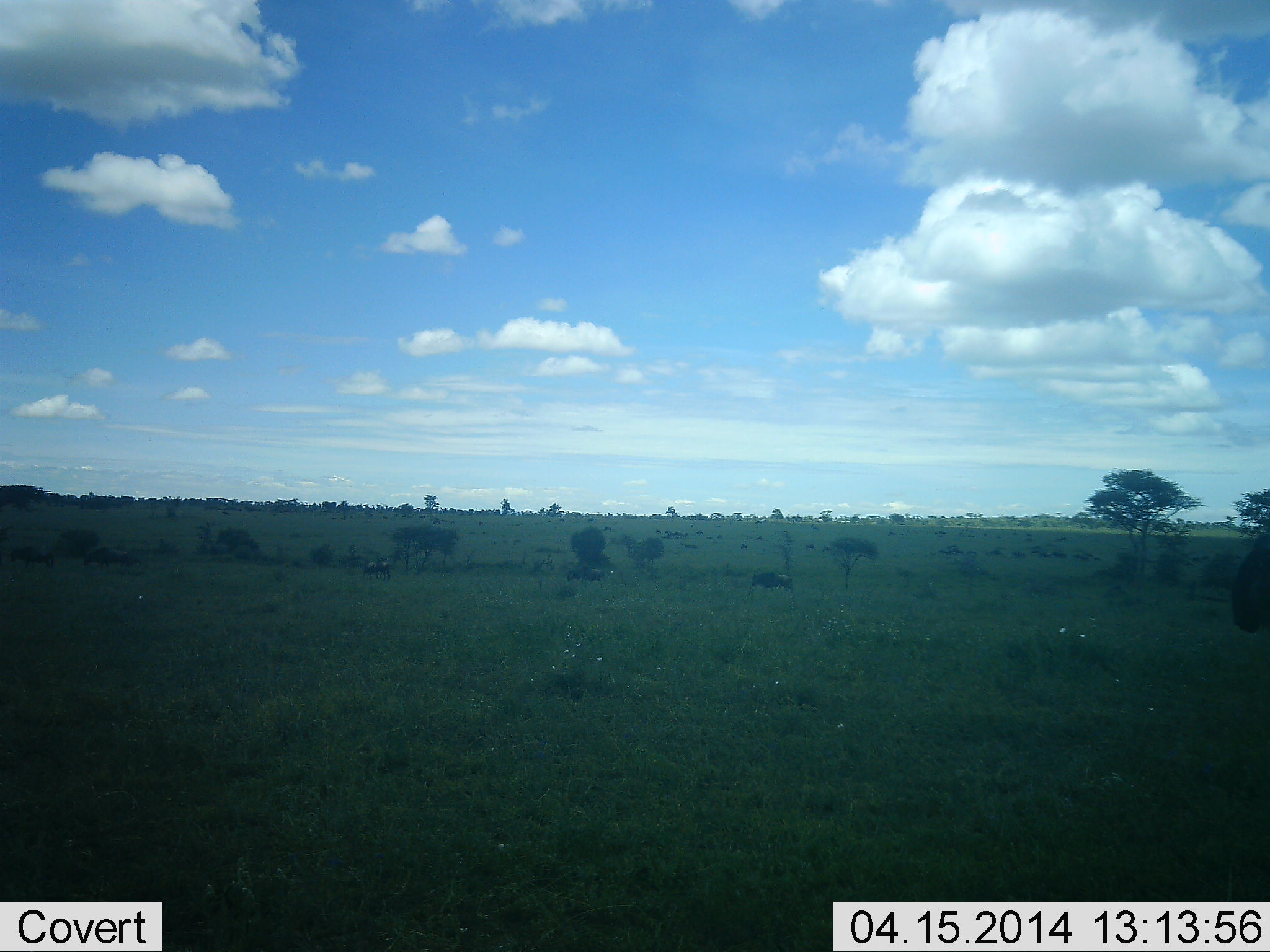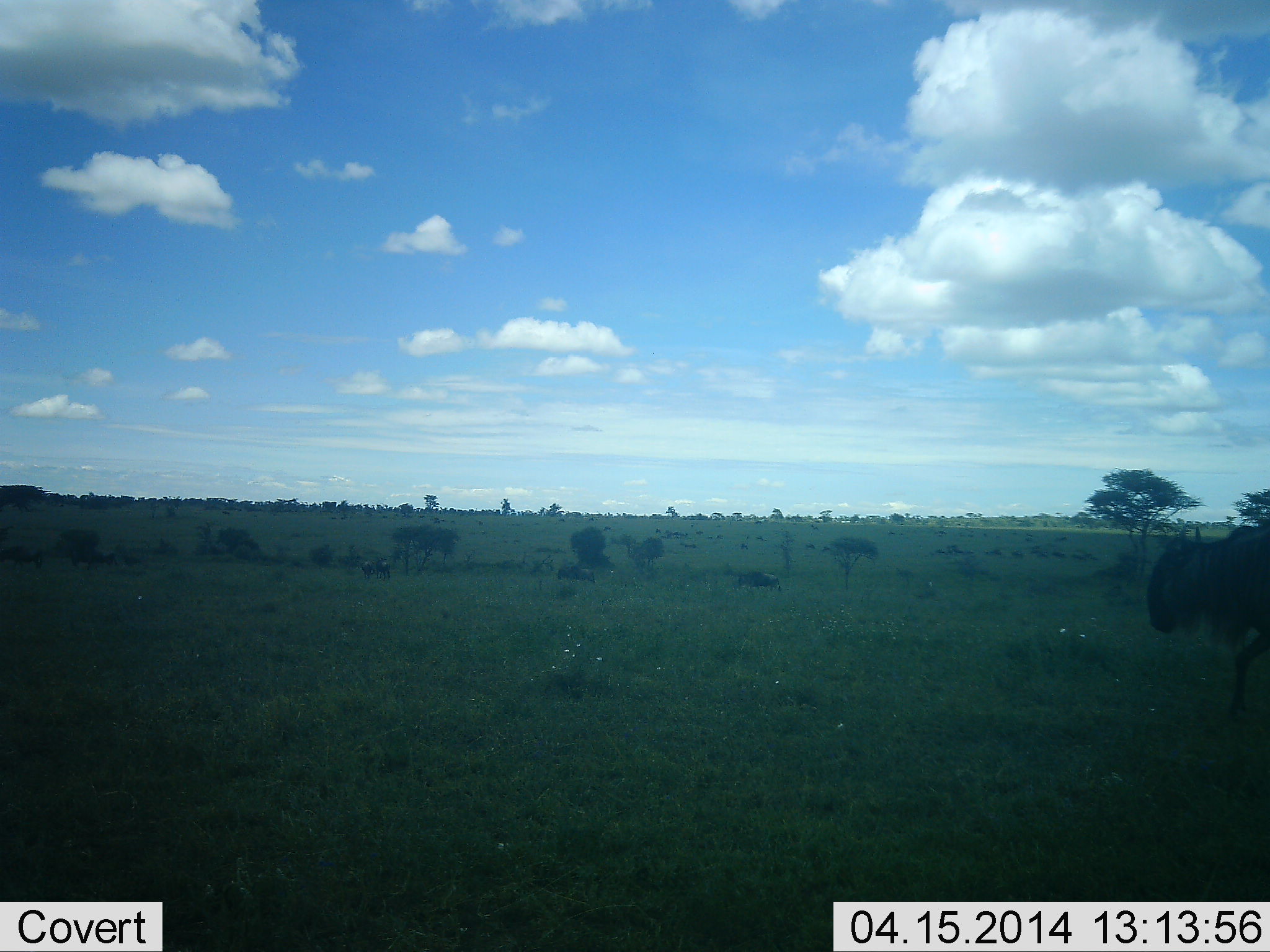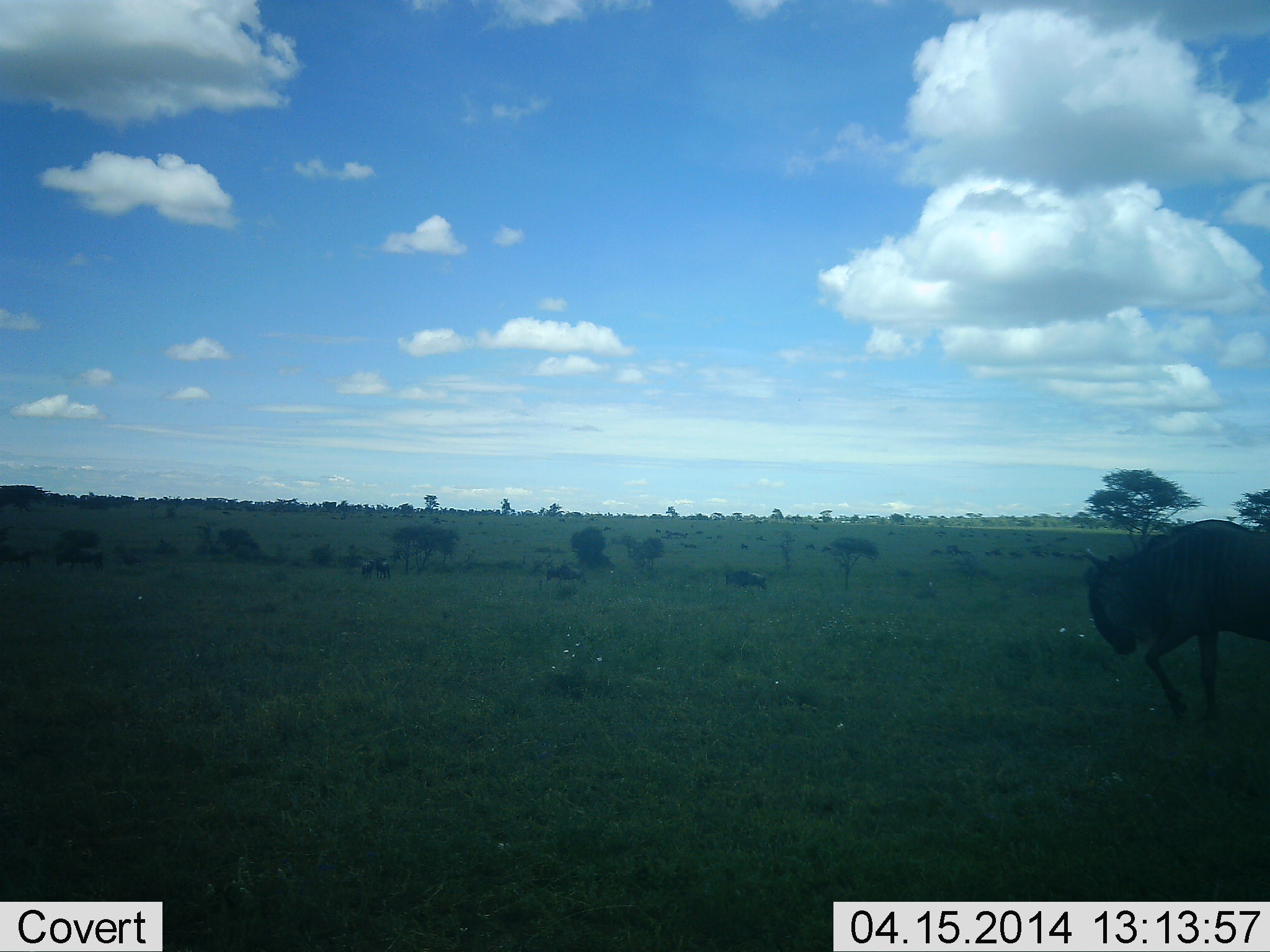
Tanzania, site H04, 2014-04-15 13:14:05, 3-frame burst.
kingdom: Animalia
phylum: Chordata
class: Mammalia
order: Artiodactyla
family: Bovidae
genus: Connochaetes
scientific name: Connochaetes taurinus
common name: blue wildebeest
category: wildebeest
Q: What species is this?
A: Wildebeest (blue wildebeest) (Connochaetes taurinus).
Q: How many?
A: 7.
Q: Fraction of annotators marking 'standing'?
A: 10%.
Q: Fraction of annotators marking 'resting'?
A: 0%.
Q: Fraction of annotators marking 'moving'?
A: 100%.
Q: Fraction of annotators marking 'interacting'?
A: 0%.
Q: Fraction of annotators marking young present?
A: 0%.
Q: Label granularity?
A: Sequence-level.